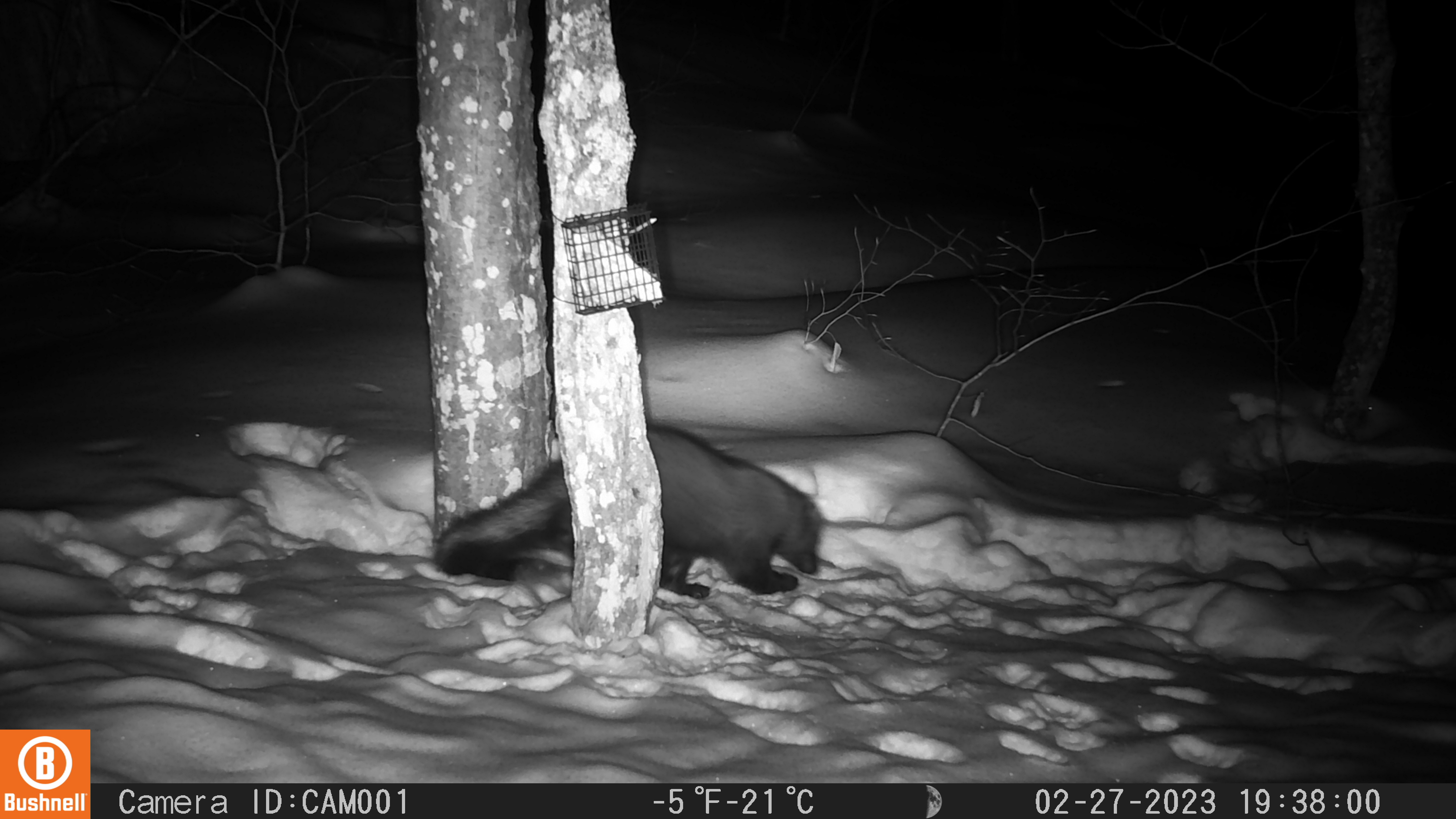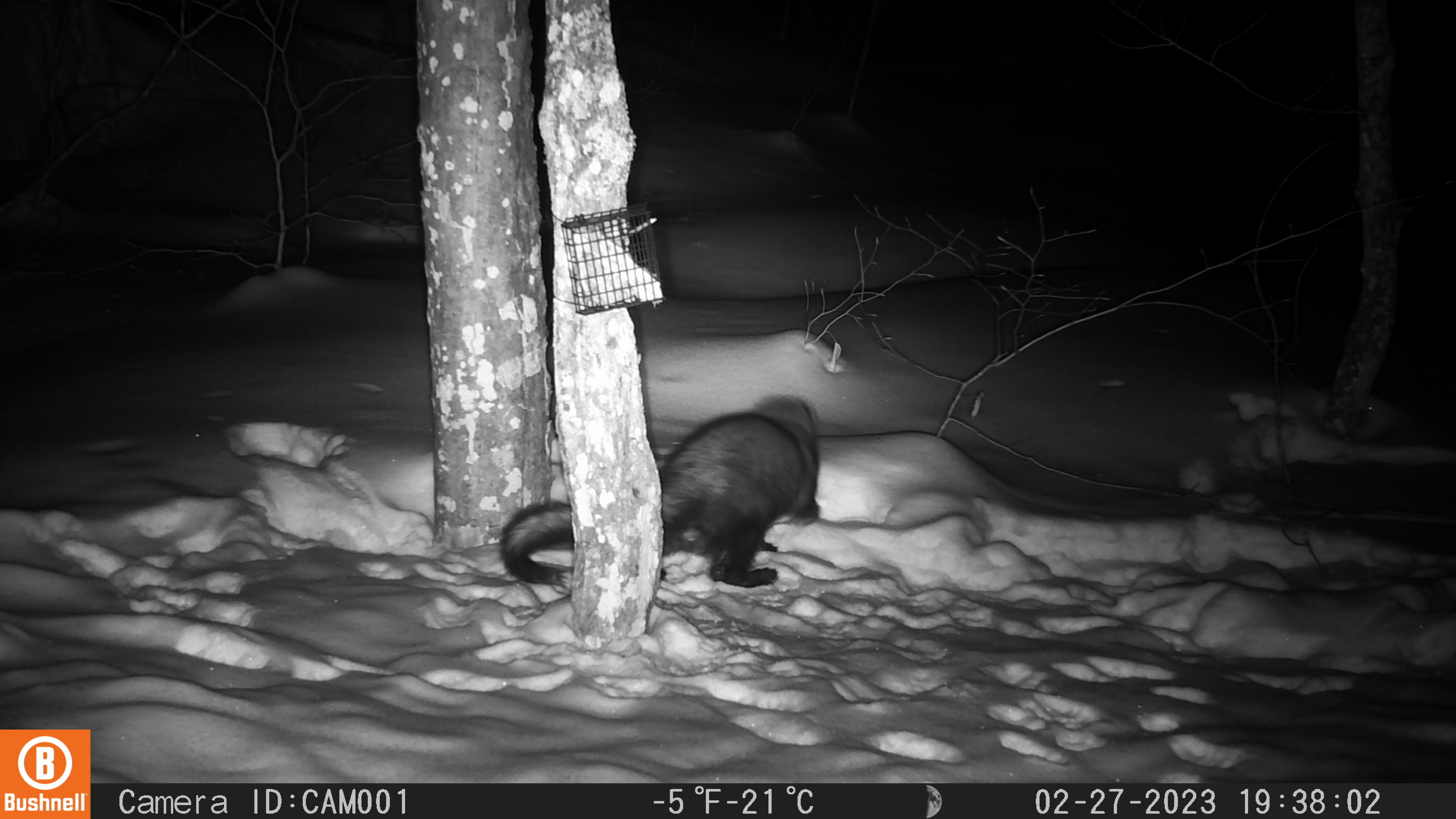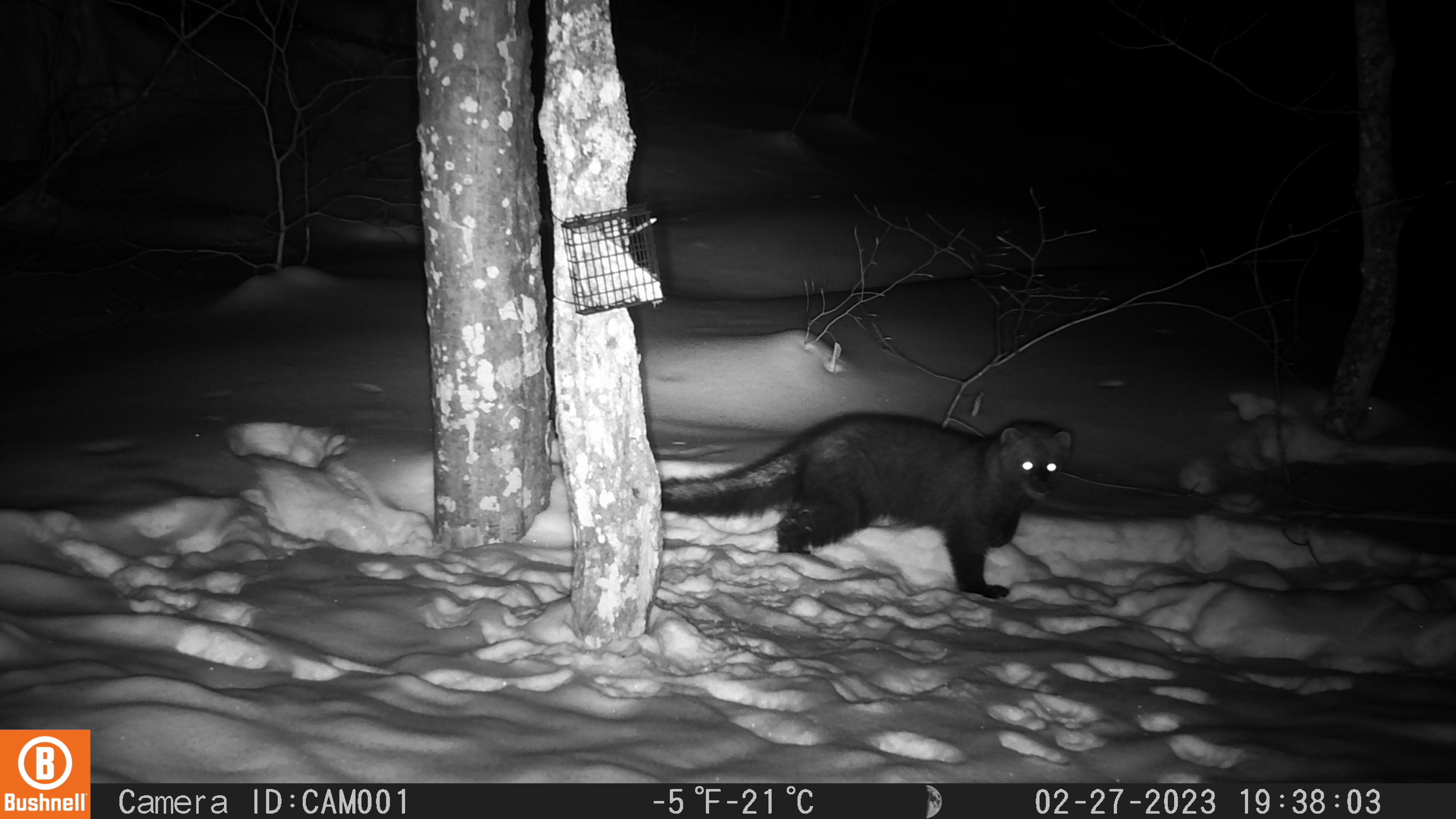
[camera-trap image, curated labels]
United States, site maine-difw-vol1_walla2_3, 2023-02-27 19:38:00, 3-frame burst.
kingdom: Animalia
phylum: Chordata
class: Mammalia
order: Carnivora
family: Mustelidae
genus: Pekania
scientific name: Pekania pennanti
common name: fisher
Fisher (Pekania pennanti).